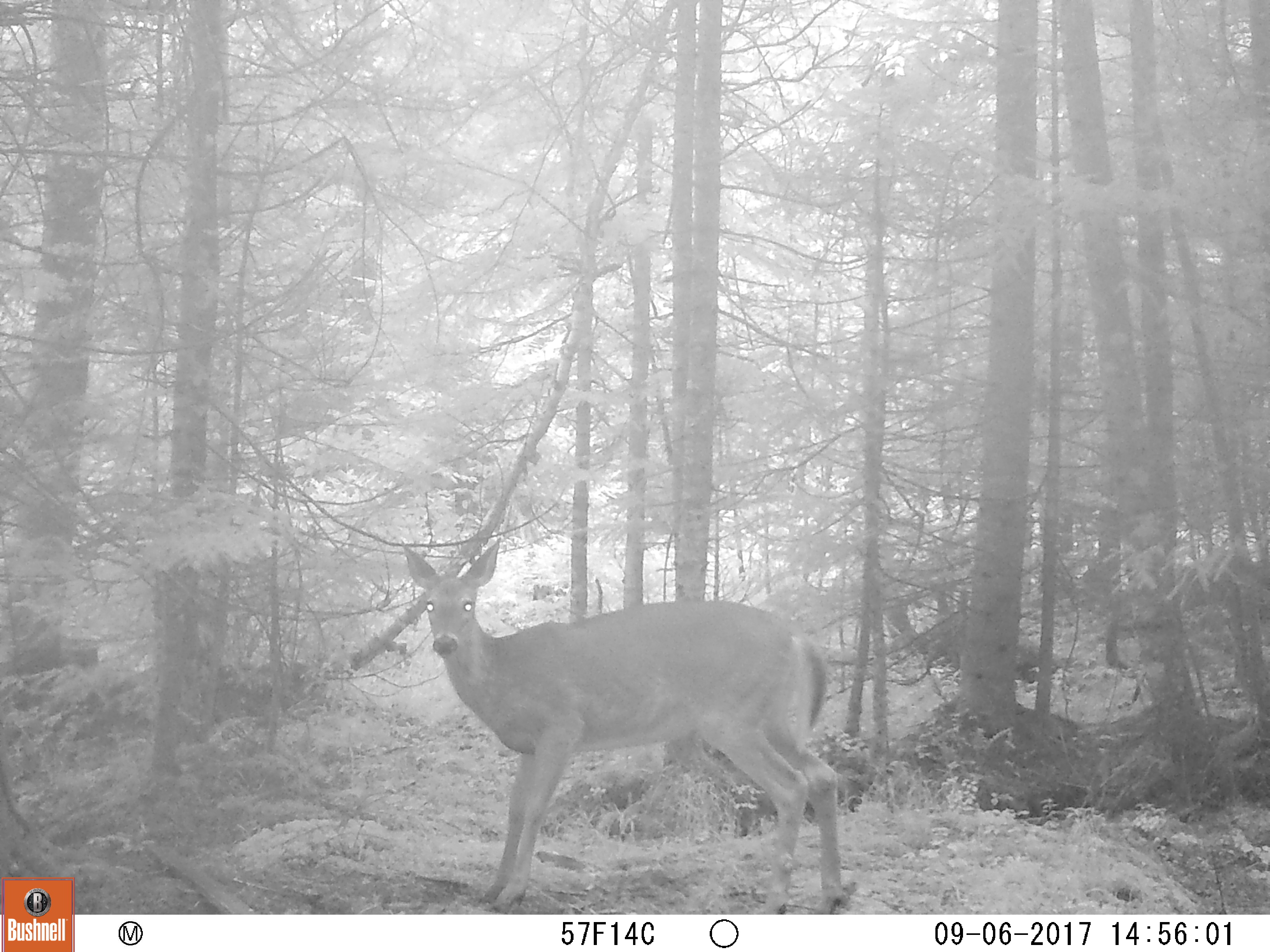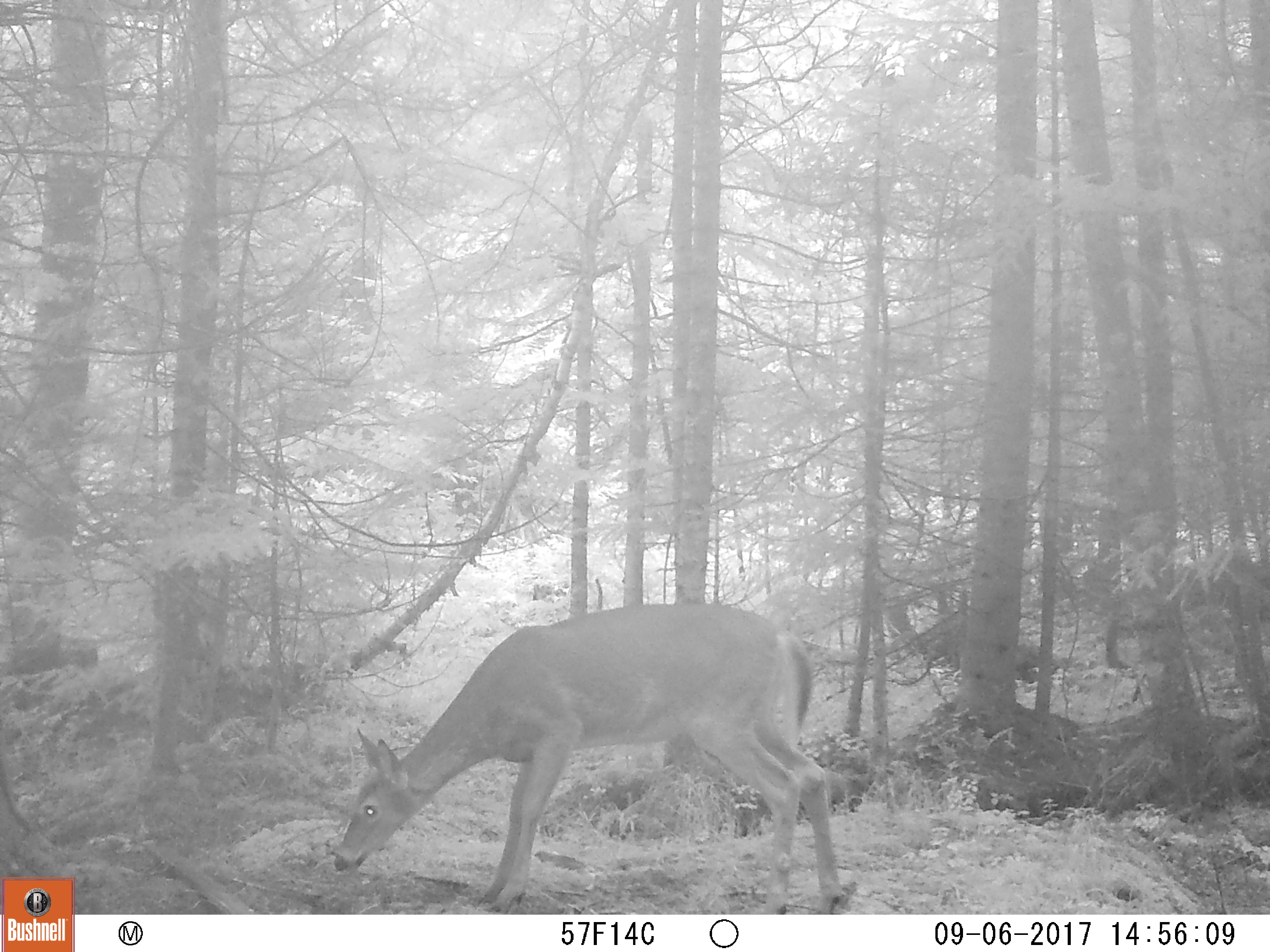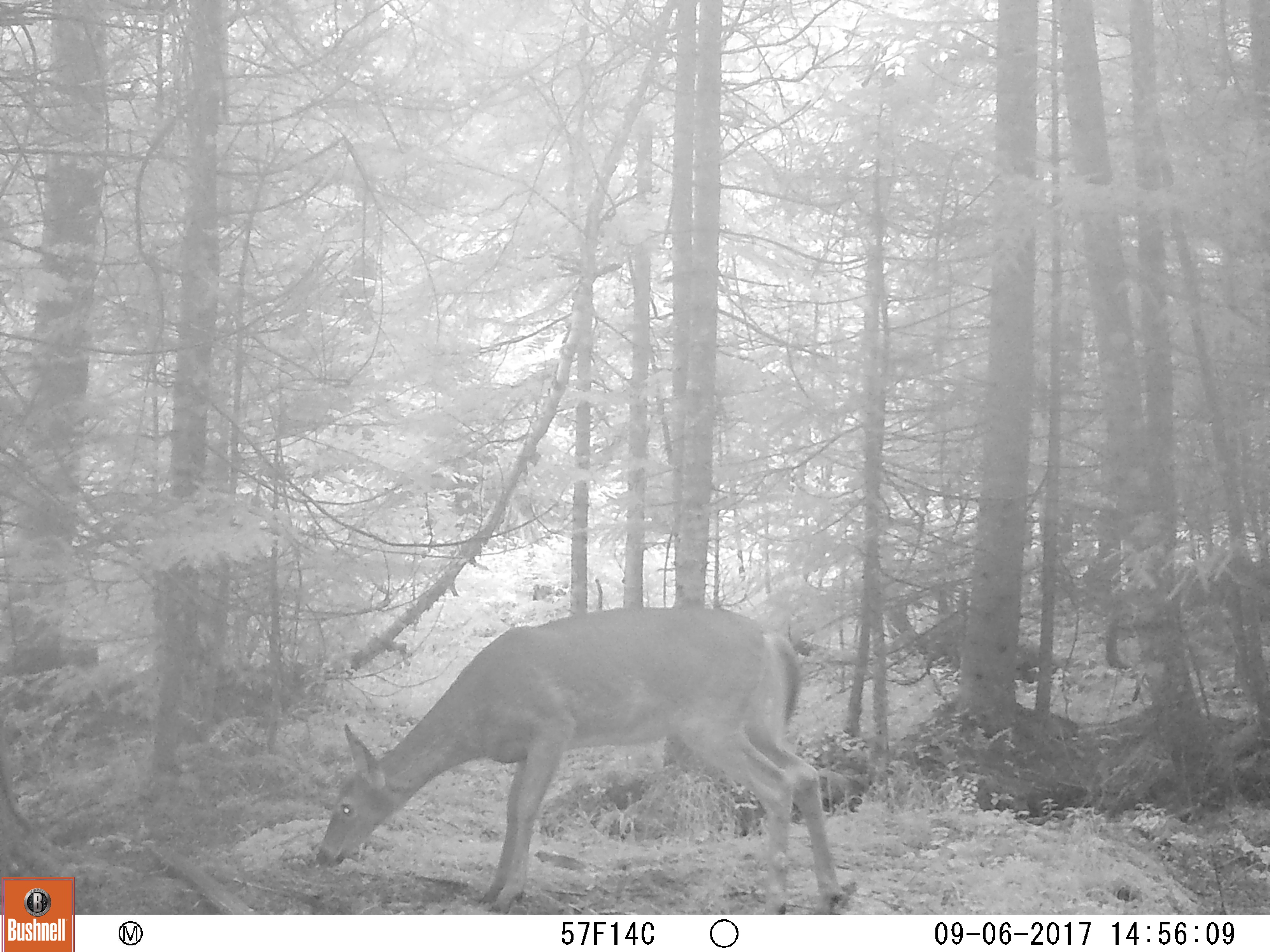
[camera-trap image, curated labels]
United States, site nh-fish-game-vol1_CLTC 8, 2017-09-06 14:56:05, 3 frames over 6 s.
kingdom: Animalia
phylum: Chordata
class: Mammalia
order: Artiodactyla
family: Cervidae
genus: Odocoileus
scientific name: Odocoileus virginianus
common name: white-tailed deer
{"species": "white-tailed deer (Odocoileus virginianus)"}